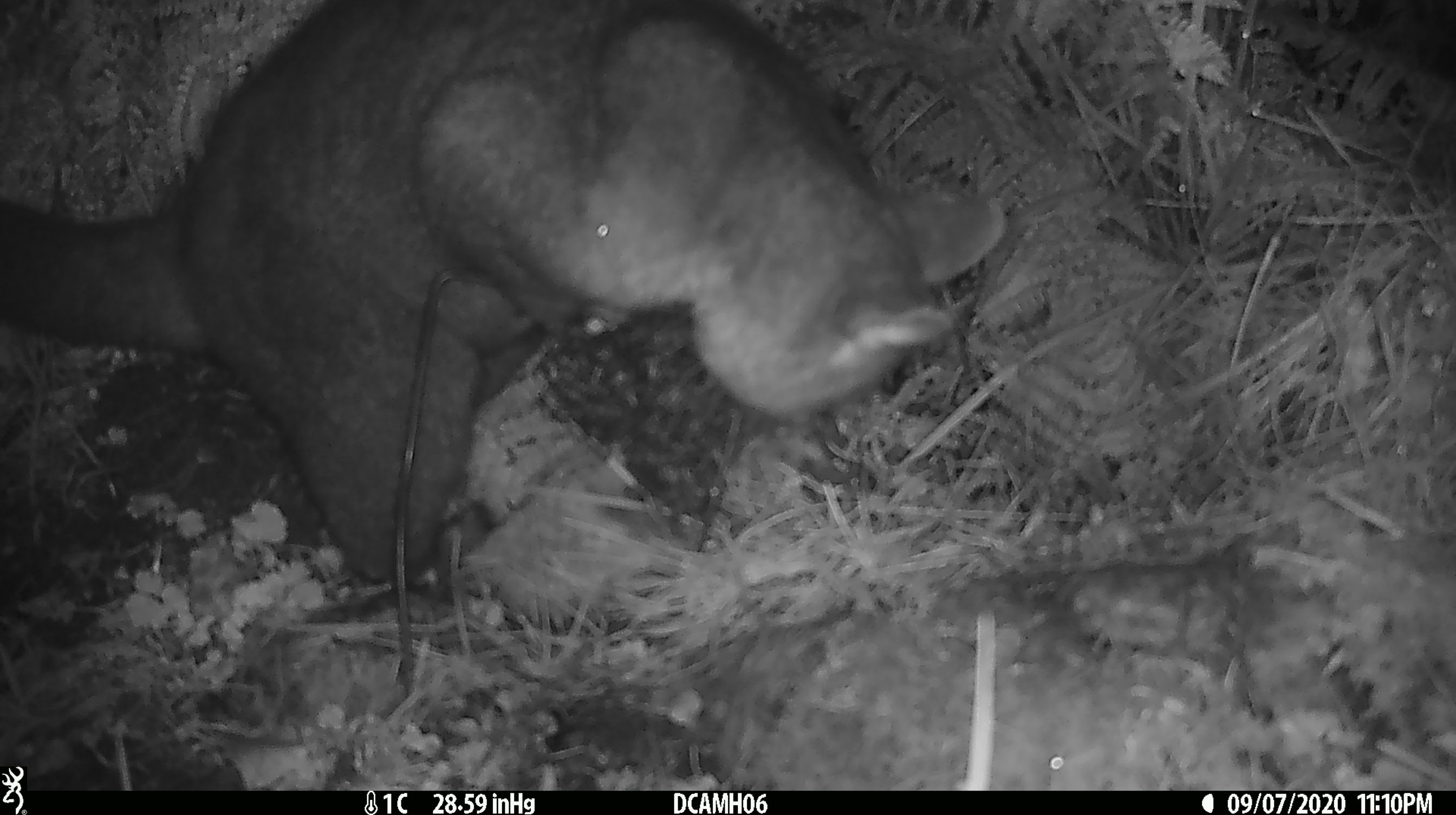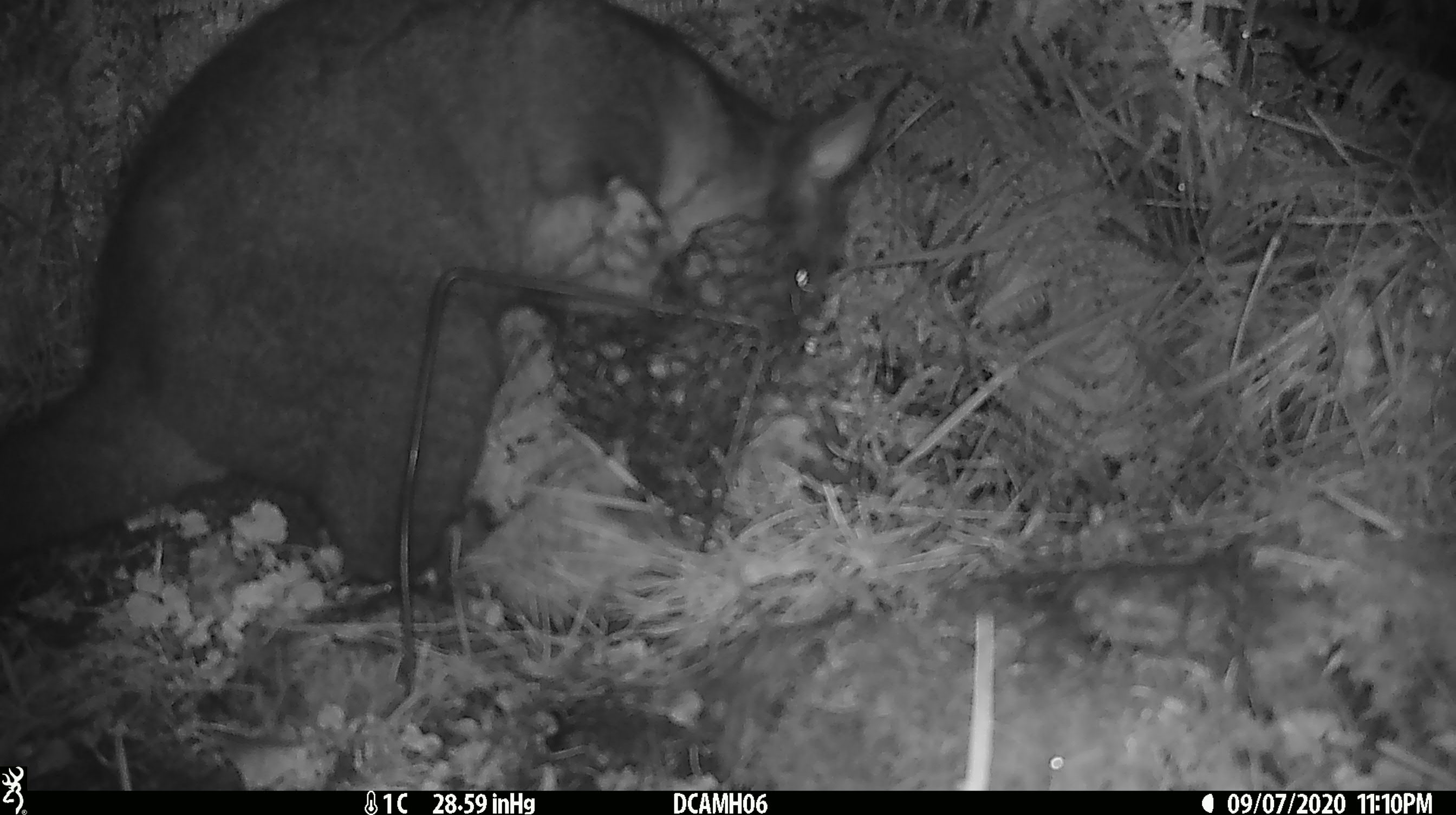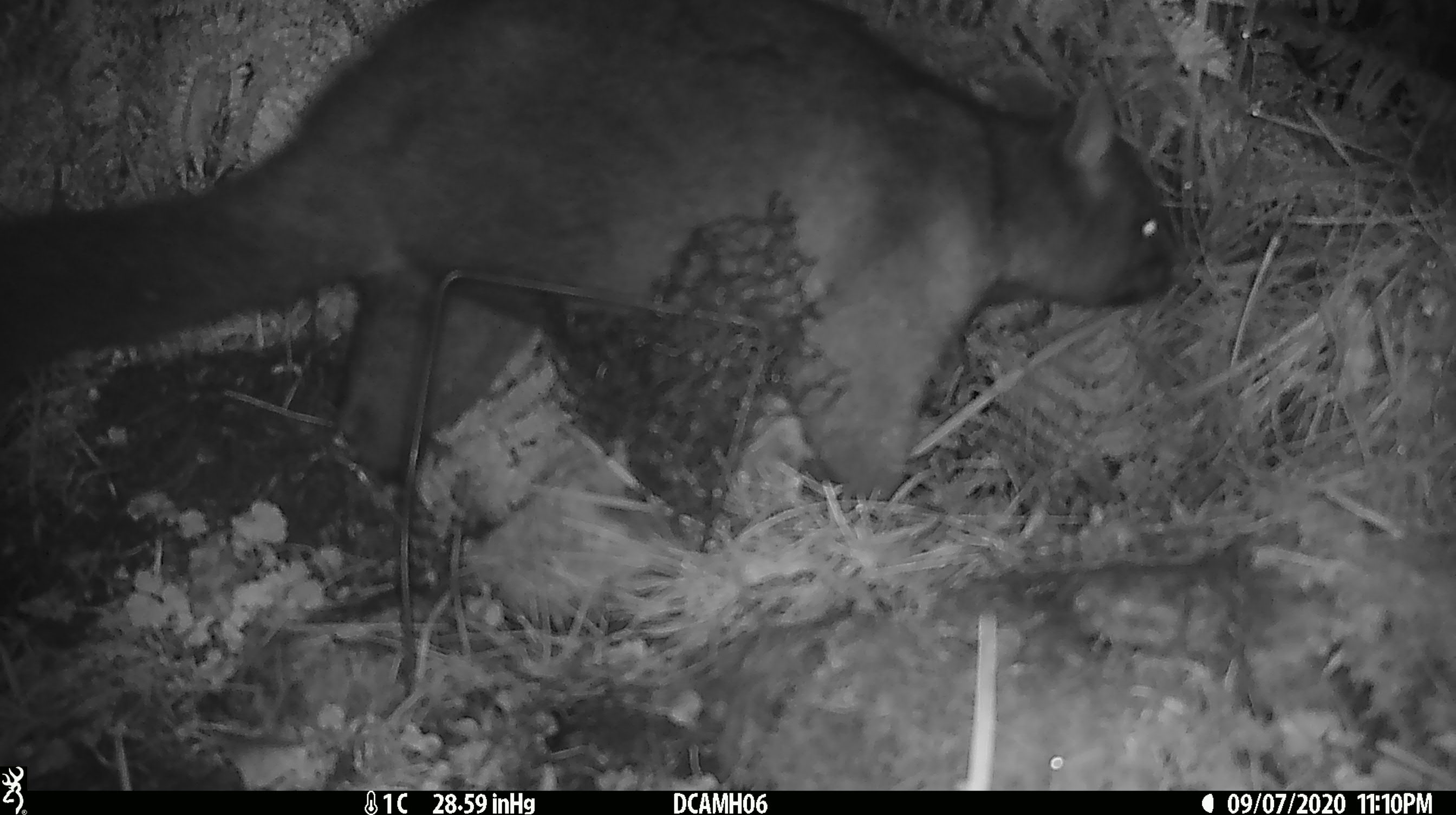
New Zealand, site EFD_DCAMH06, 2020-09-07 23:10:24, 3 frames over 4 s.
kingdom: Animalia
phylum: Chordata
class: Mammalia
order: Diprotodontia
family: Phalangeridae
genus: Trichosurus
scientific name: Trichosurus vulpecula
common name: common brushtail possum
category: possum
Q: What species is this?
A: Possum (common brushtail possum) (Trichosurus vulpecula).